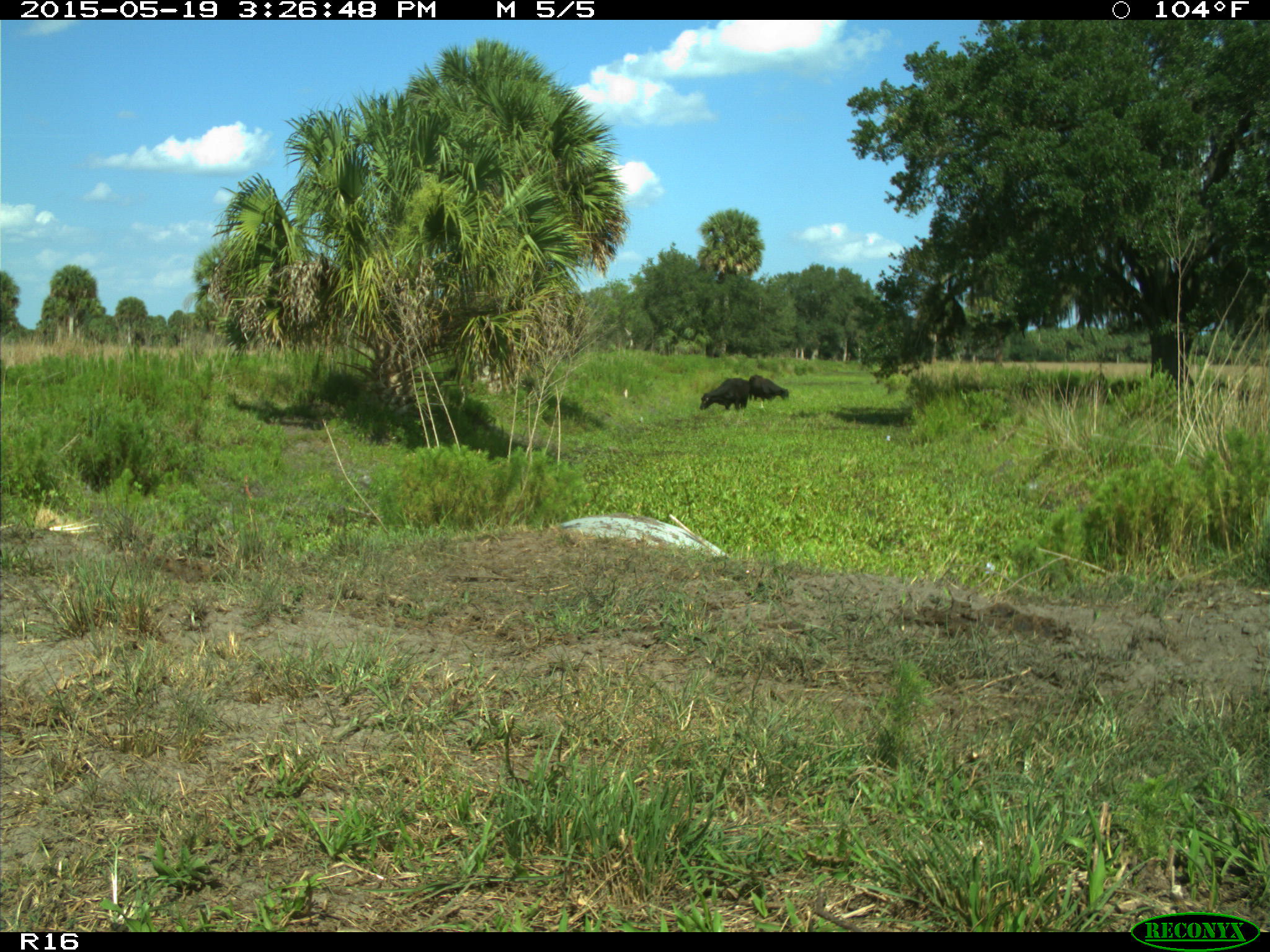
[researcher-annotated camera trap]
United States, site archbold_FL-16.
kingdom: Animalia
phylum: Chordata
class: Mammalia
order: Artiodactyla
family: Bovidae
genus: Bos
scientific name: Bos taurus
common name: domestic cow